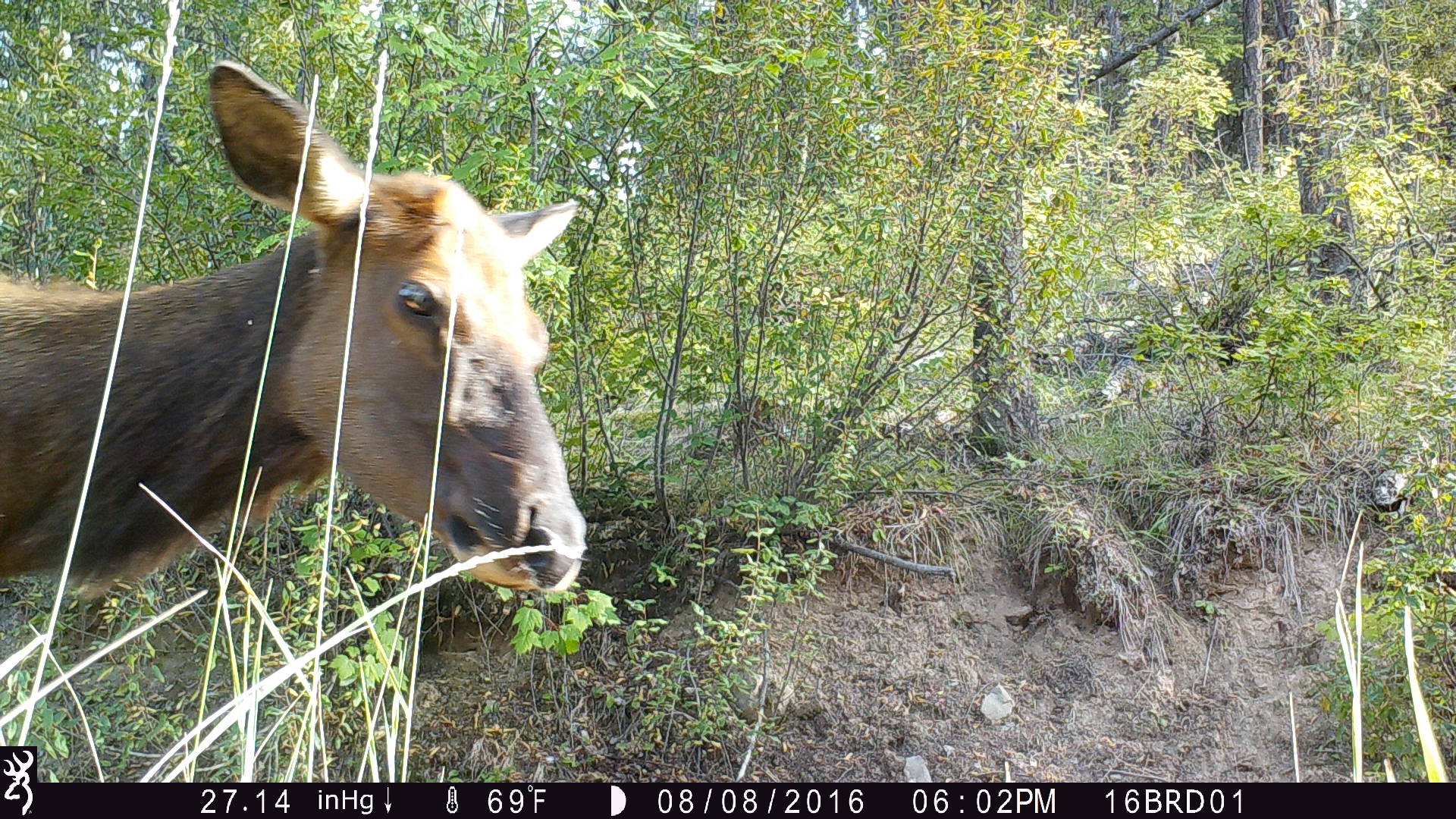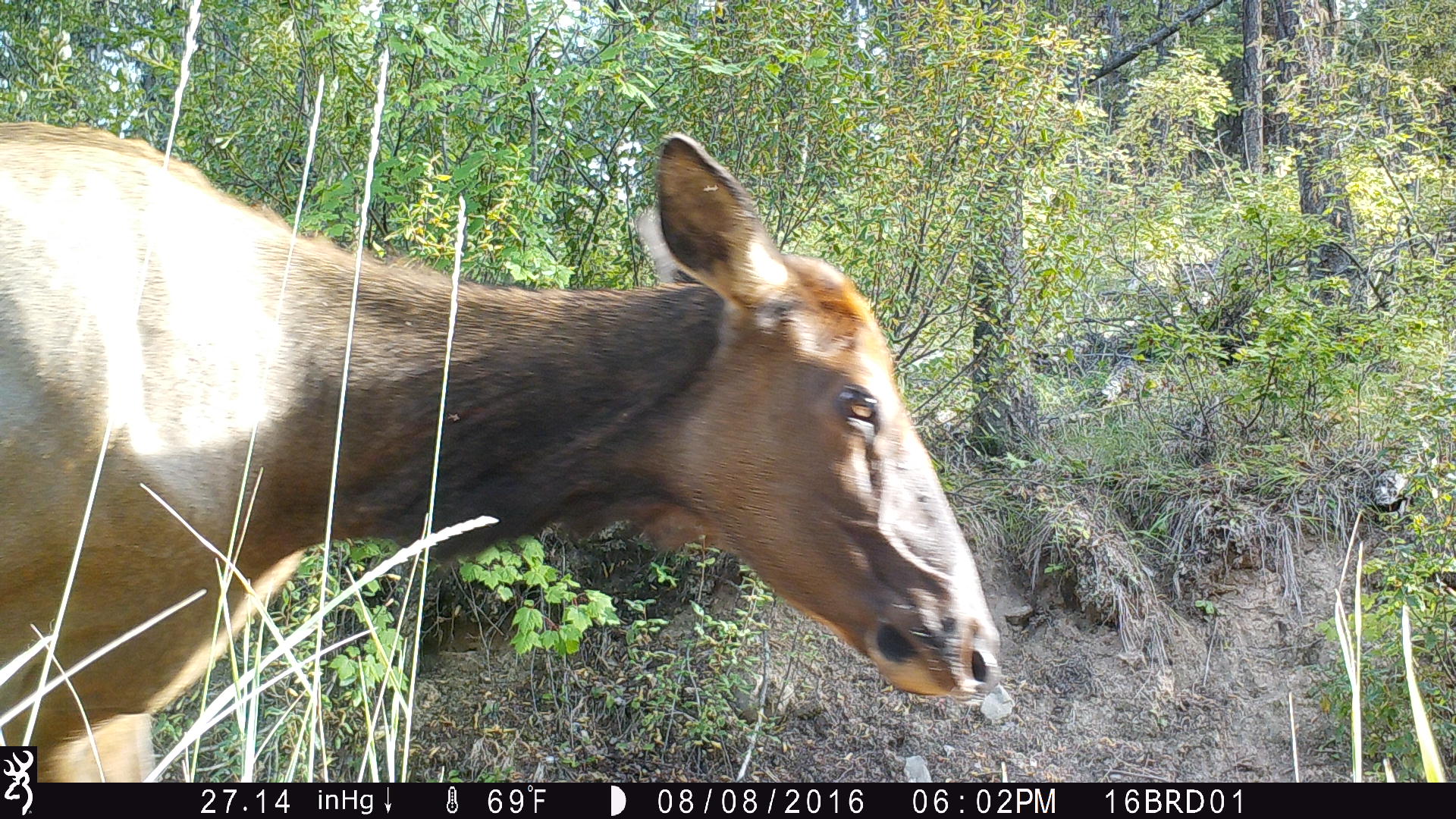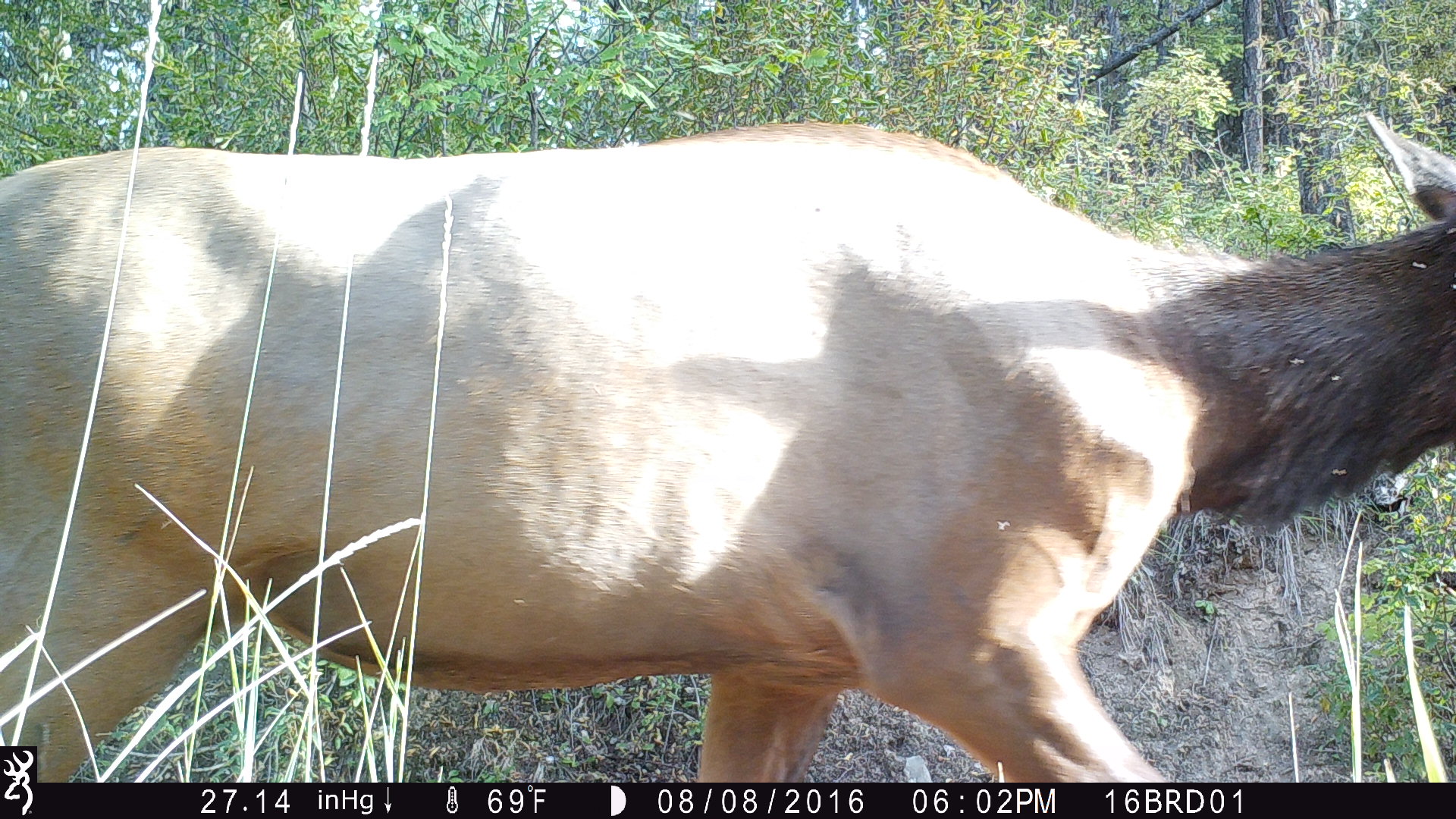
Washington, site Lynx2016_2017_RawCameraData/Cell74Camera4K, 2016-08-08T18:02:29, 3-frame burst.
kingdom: Animalia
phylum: Chordata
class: Mammalia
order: Artiodactyla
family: Cervidae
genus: Cervus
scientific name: Cervus canadensis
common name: elk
Cervus canadensis (elk). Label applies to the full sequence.